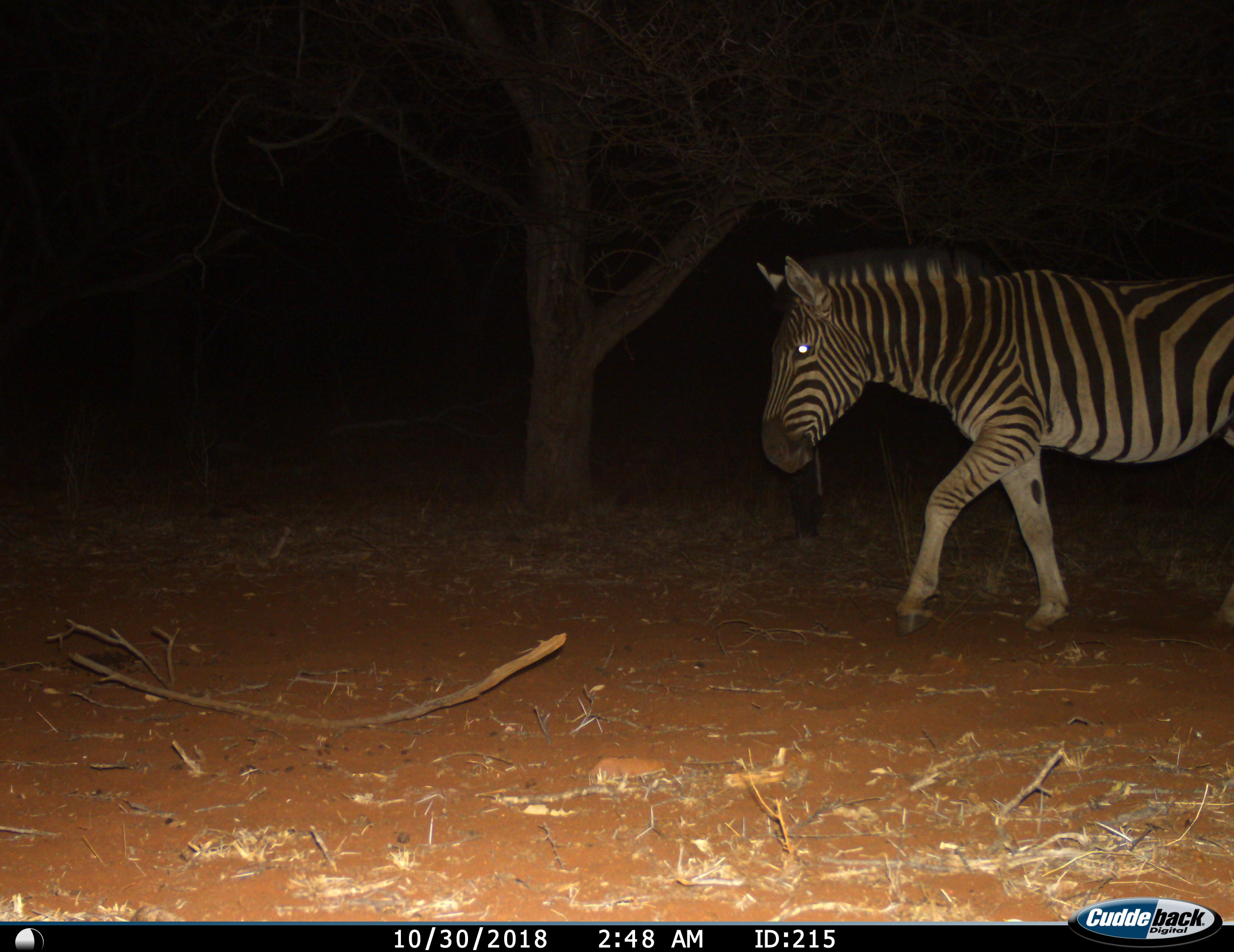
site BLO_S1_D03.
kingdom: Animalia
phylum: Chordata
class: Mammalia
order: Perissodactyla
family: Equidae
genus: Equus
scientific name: Equus quagga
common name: plains zebra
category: zebraplains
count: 1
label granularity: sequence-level